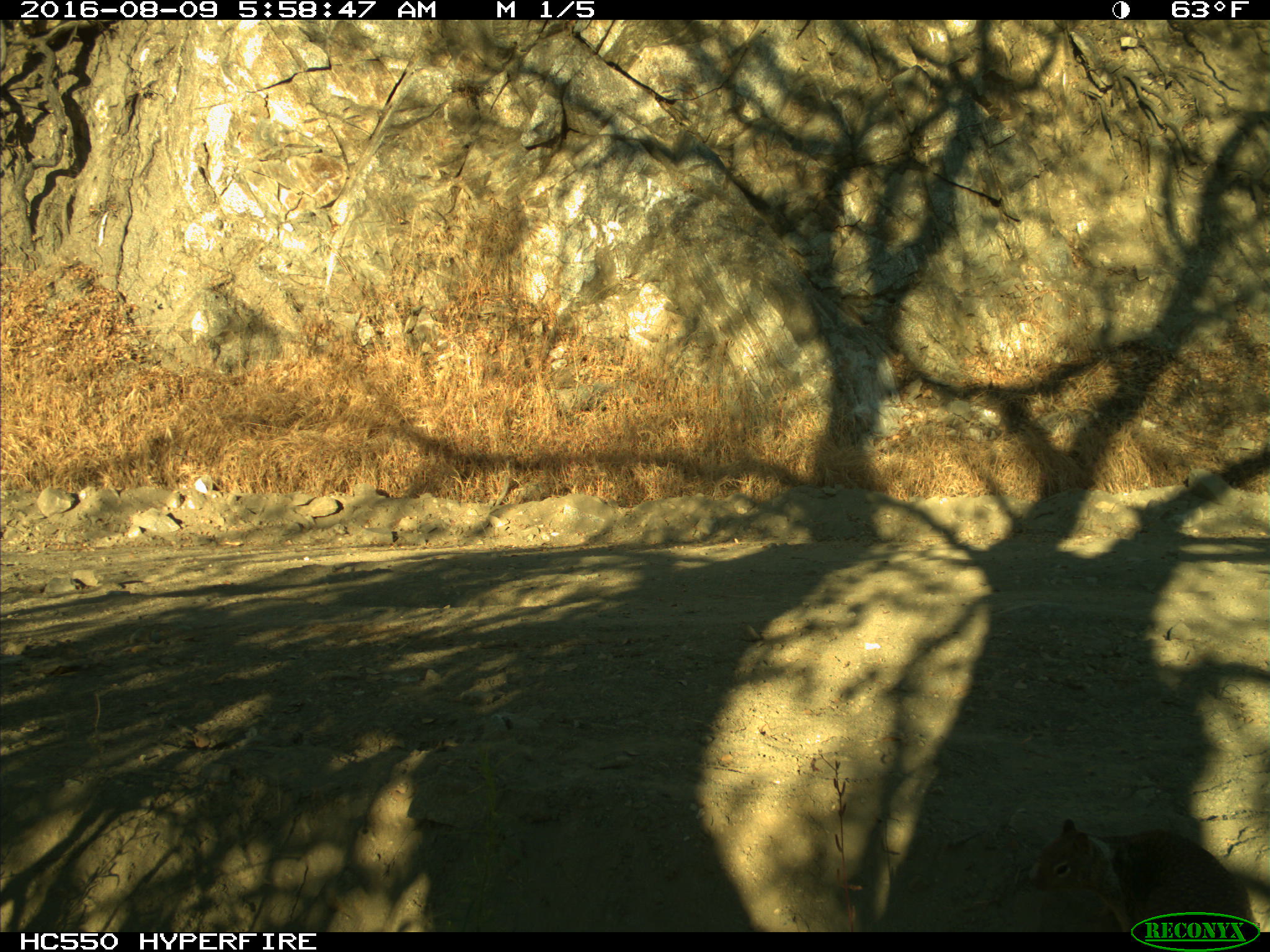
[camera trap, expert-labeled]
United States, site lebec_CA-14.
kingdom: Animalia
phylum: Chordata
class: Mammalia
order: Rodentia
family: Sciuridae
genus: Otospermophilus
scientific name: Otospermophilus beecheyi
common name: california ground squirrel